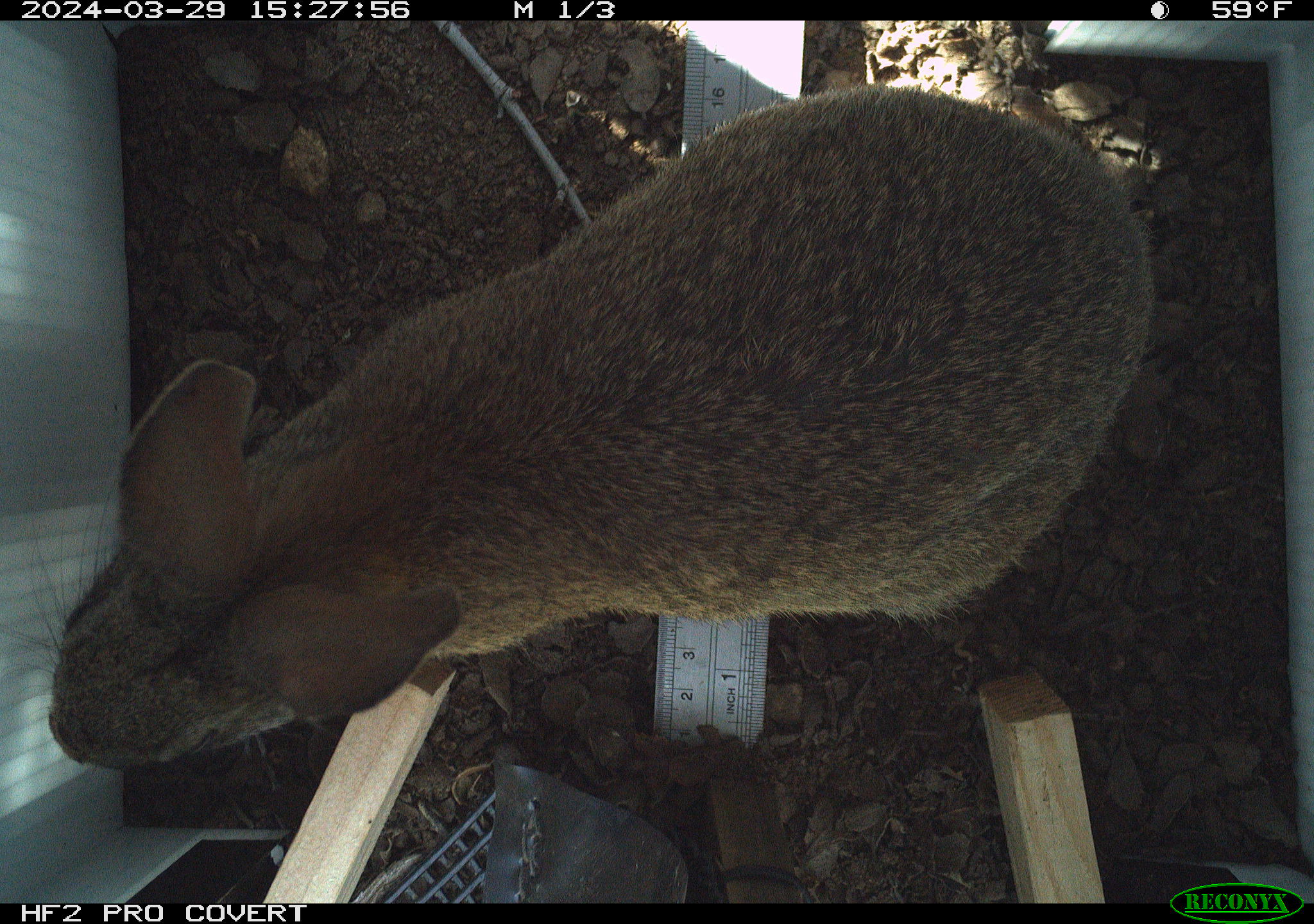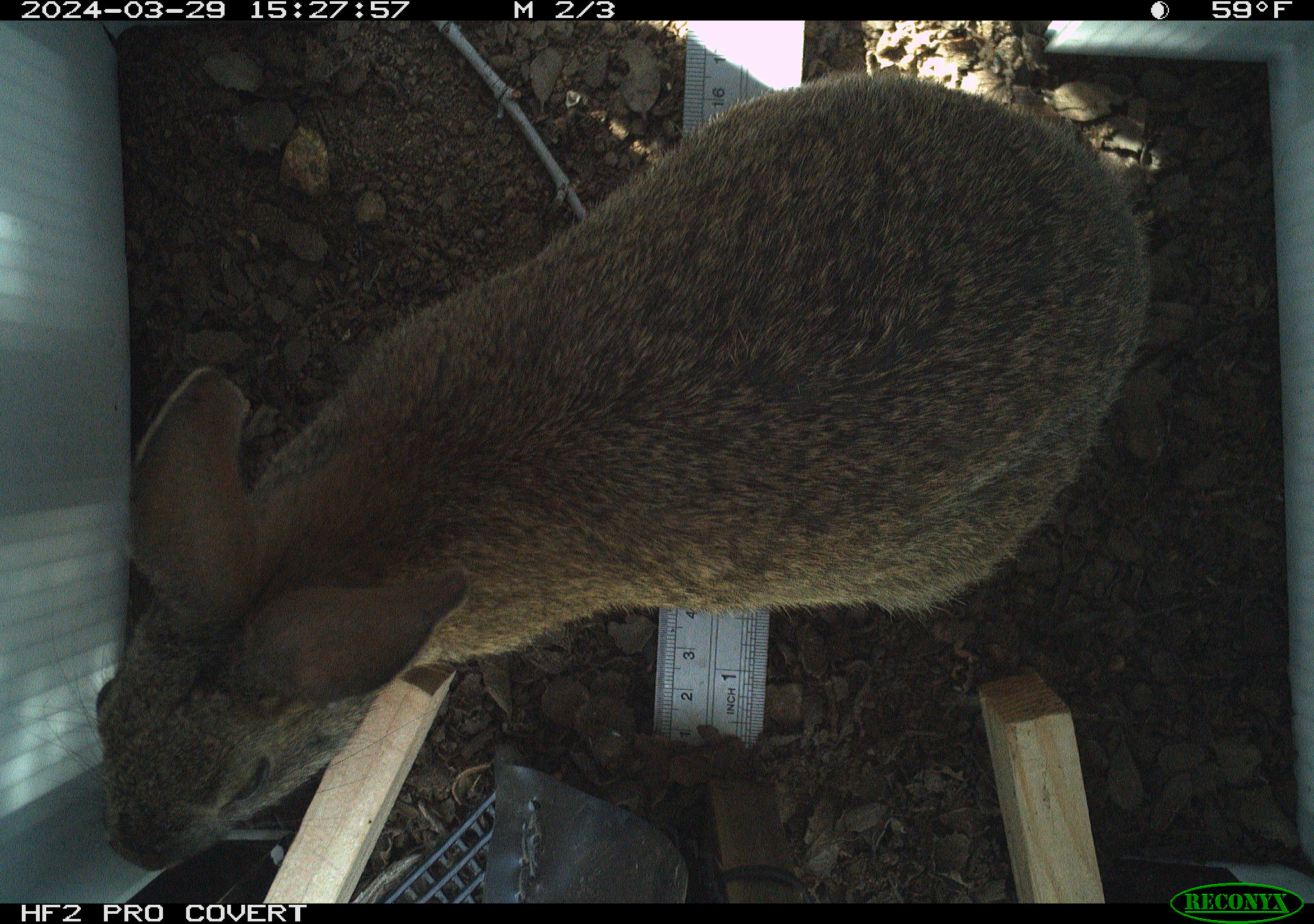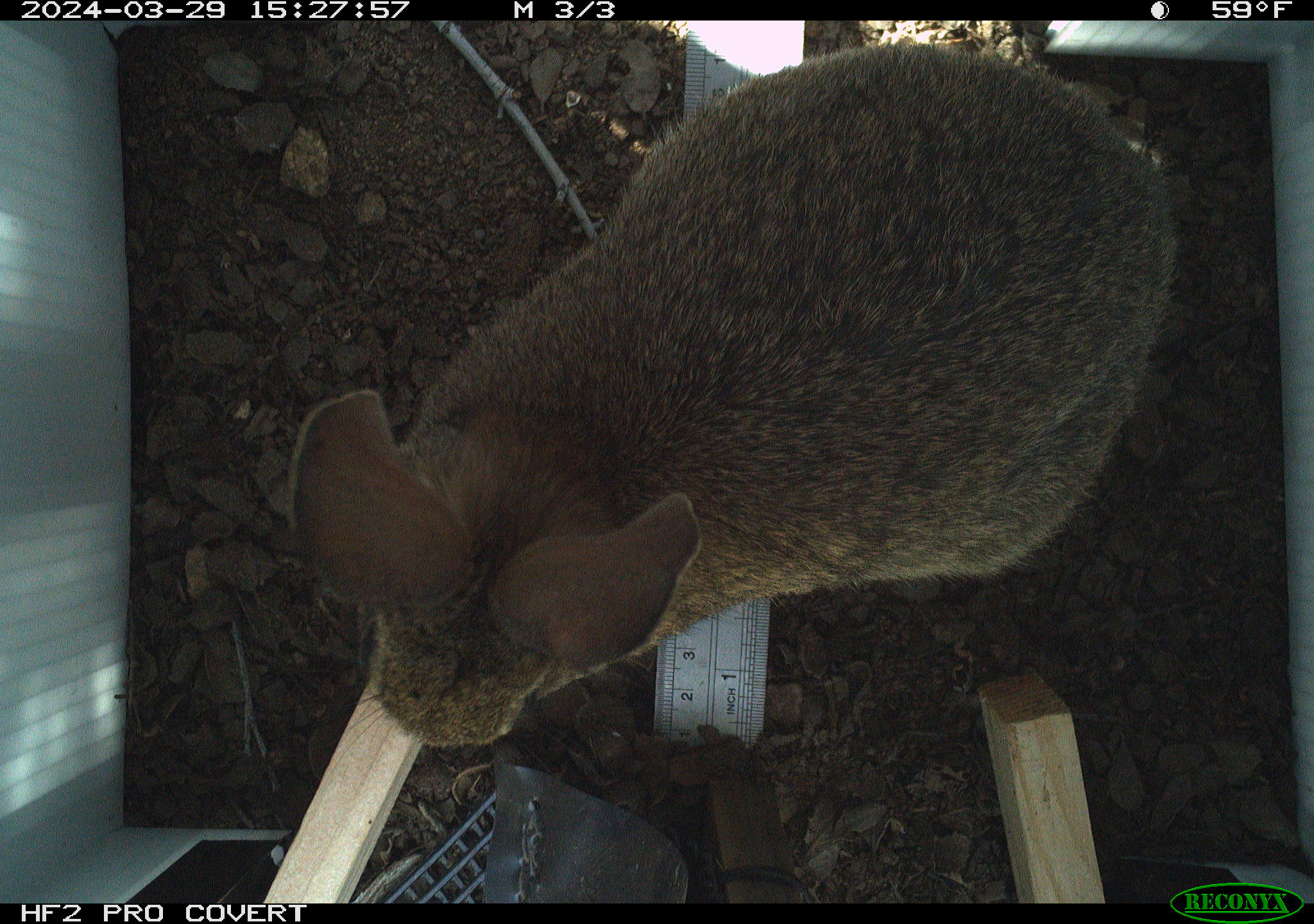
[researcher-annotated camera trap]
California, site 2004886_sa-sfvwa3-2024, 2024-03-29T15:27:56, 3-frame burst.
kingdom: Animalia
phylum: Chordata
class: Mammalia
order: Lagomorpha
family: Leporidae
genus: Sylvilagus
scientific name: Sylvilagus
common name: cottontail rabbits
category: sylvilagus species